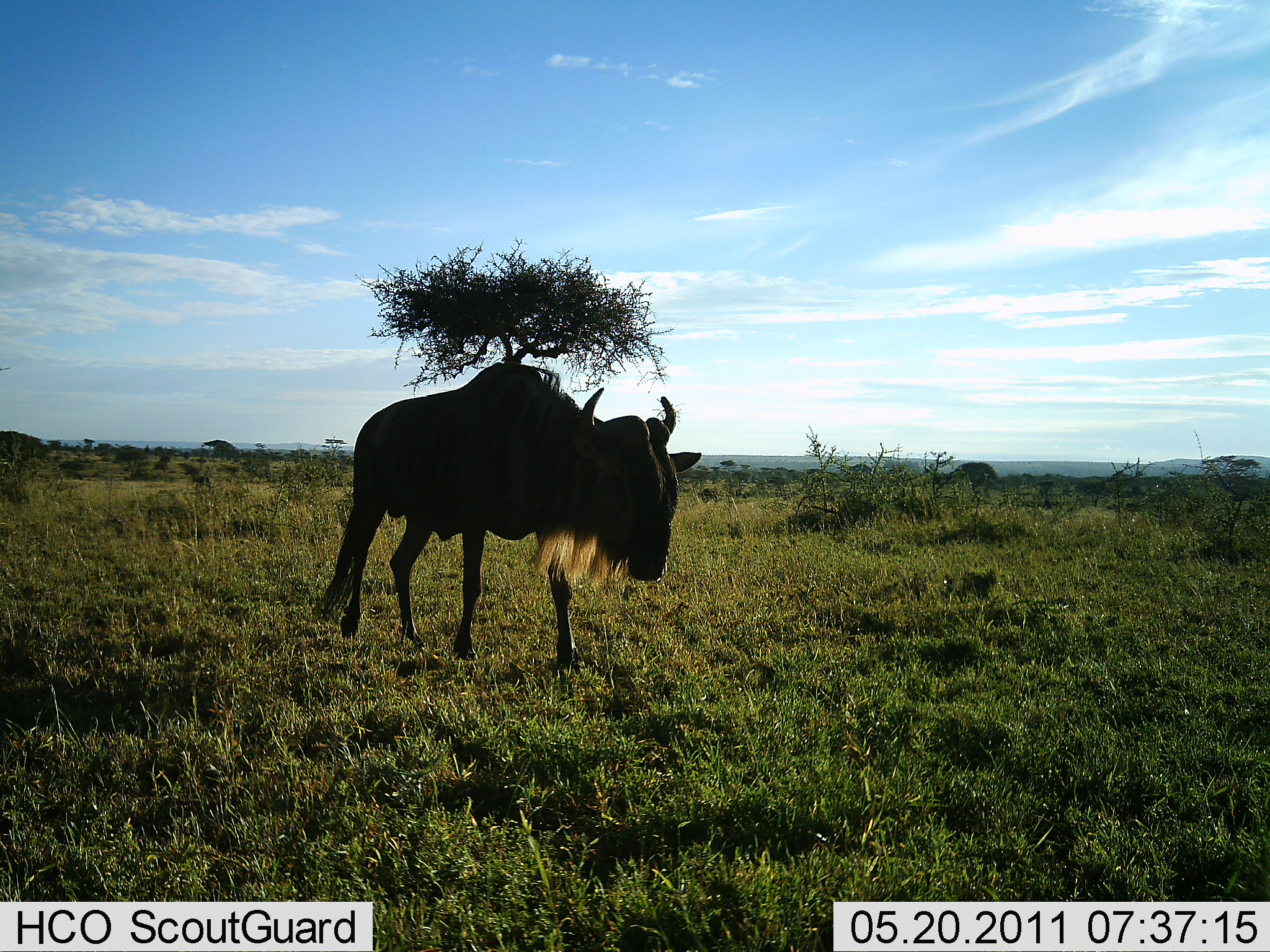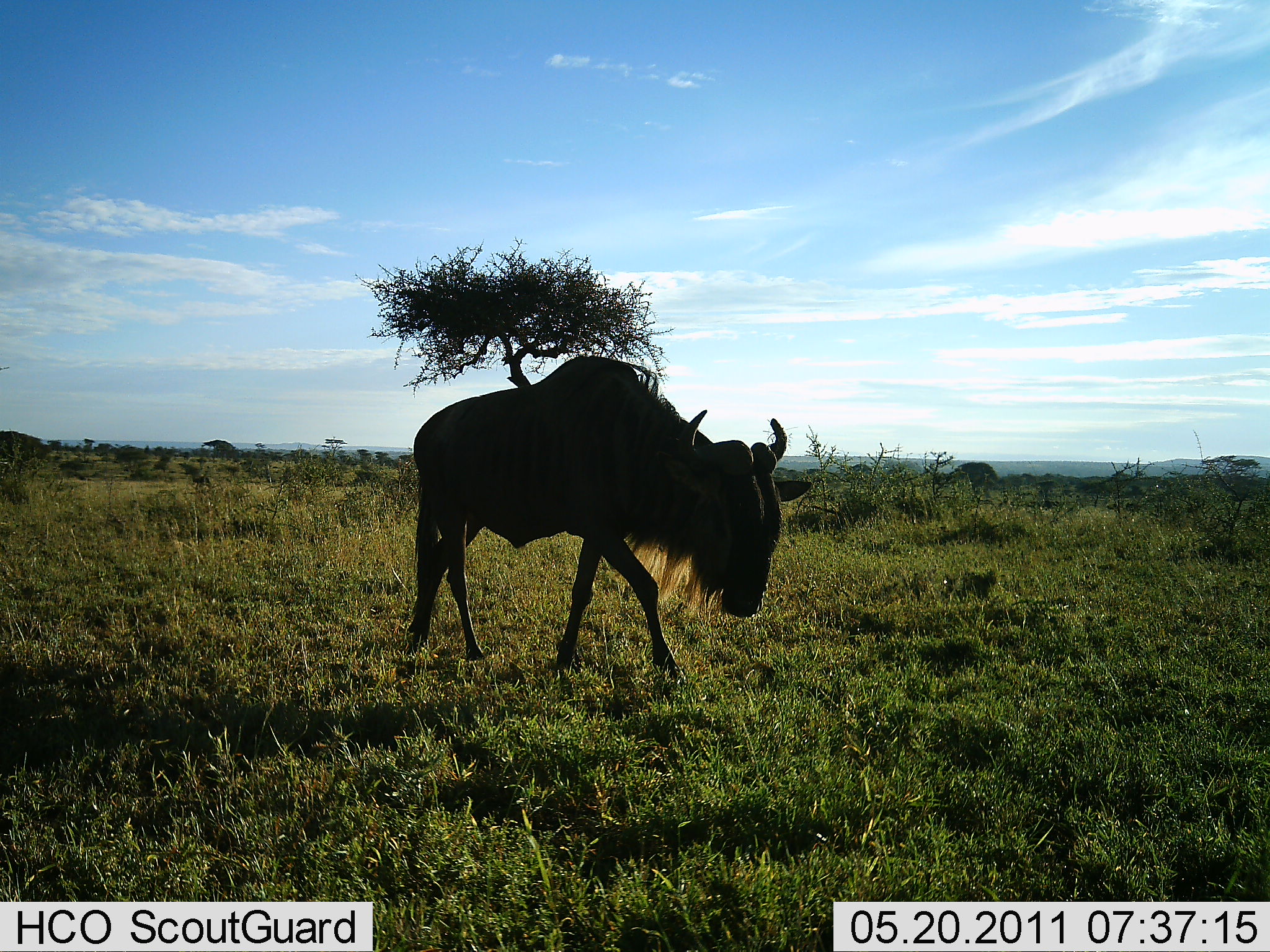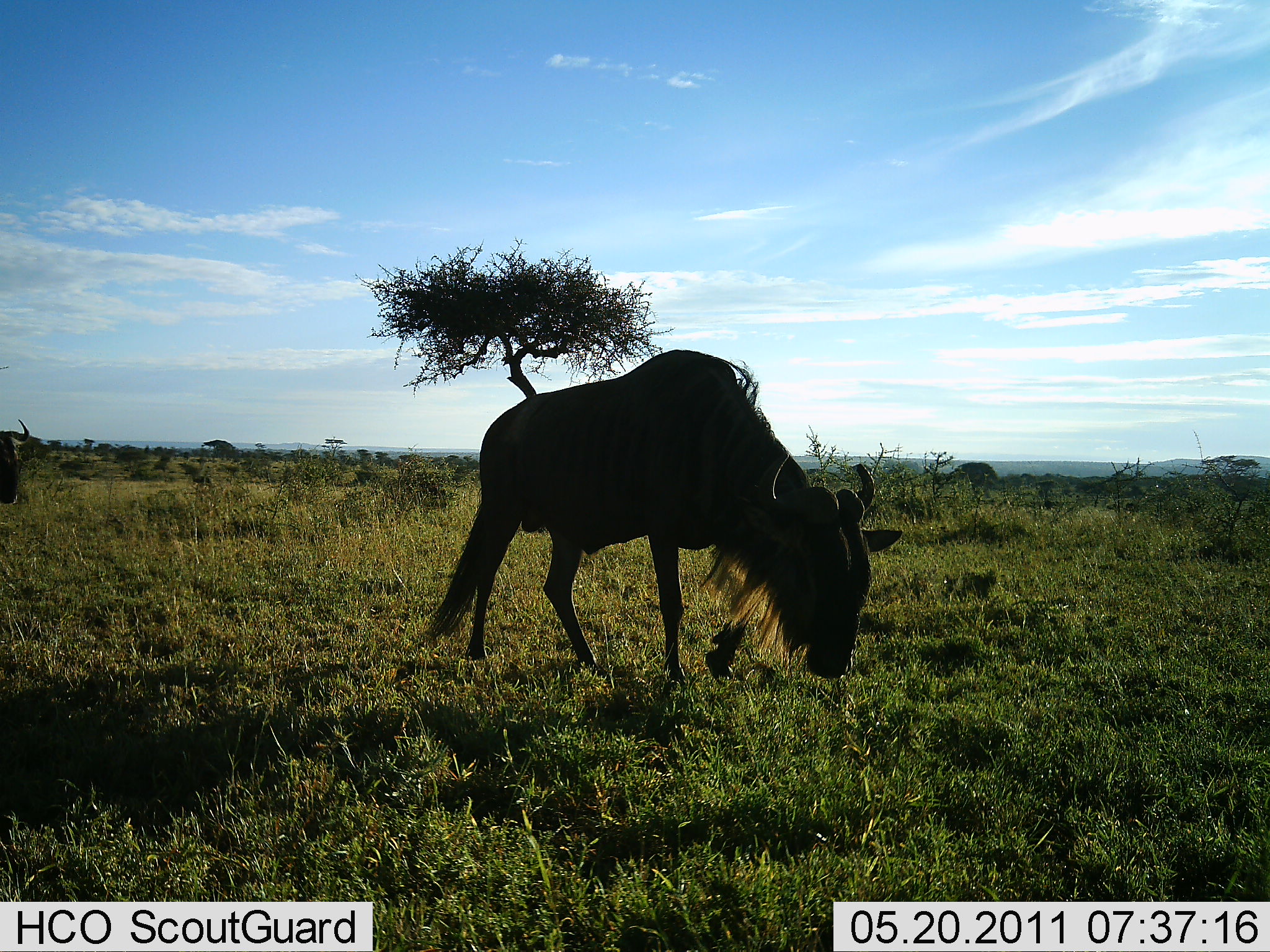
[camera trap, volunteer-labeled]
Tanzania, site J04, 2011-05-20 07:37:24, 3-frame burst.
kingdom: Animalia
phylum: Chordata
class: Mammalia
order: Artiodactyla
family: Bovidae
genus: Connochaetes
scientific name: Connochaetes taurinus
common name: blue wildebeest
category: wildebeest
Wildebeest (blue wildebeest) (Connochaetes taurinus), count 1. Behavior (volunteer vote fractions): standing 0%, resting 0%, moving 100%, interacting 0%. Young present (vote fraction): 0%. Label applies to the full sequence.